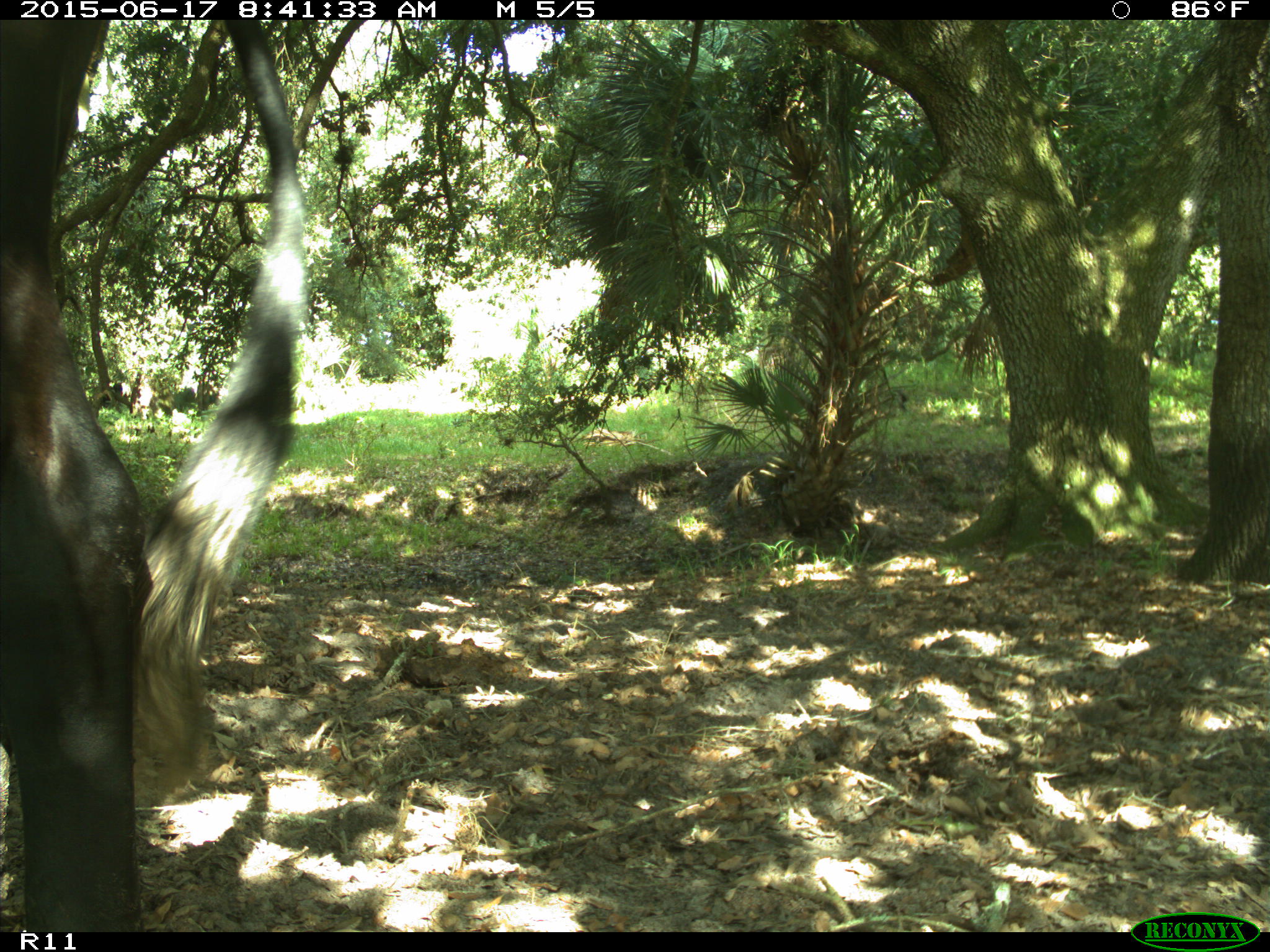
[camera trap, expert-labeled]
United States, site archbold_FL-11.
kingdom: Animalia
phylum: Chordata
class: Mammalia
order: Artiodactyla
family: Bovidae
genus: Bos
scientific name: Bos taurus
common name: domestic cow